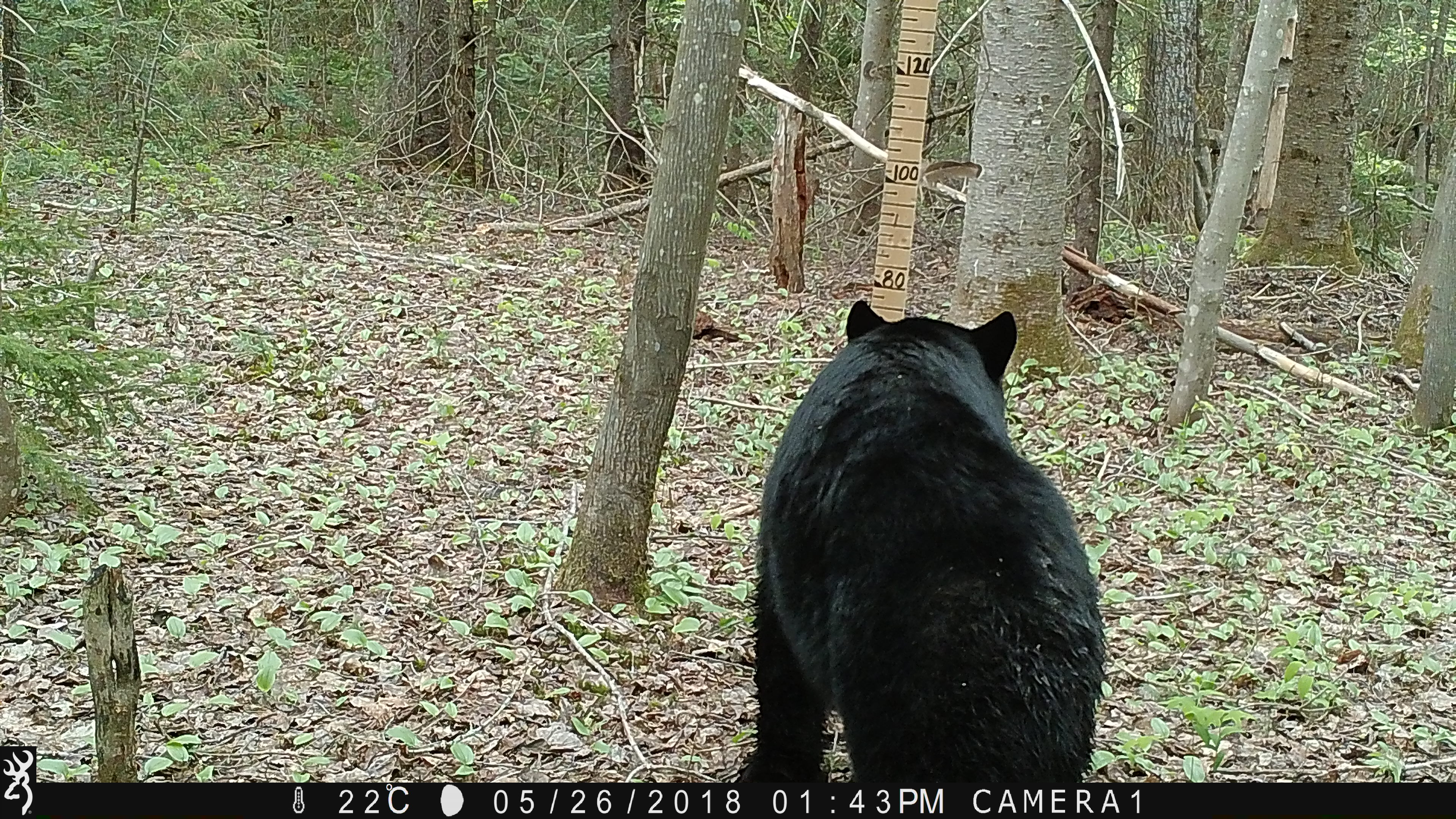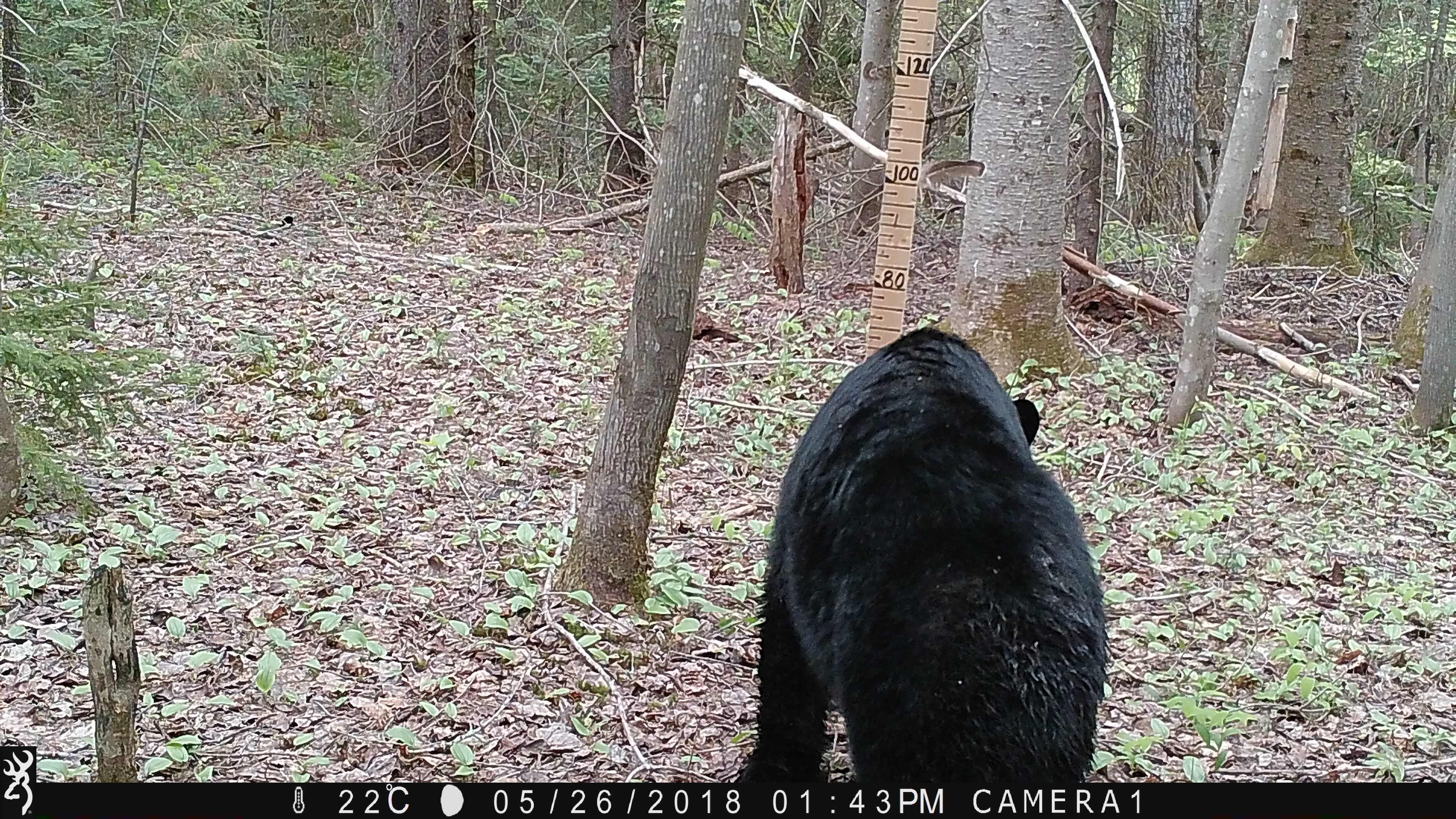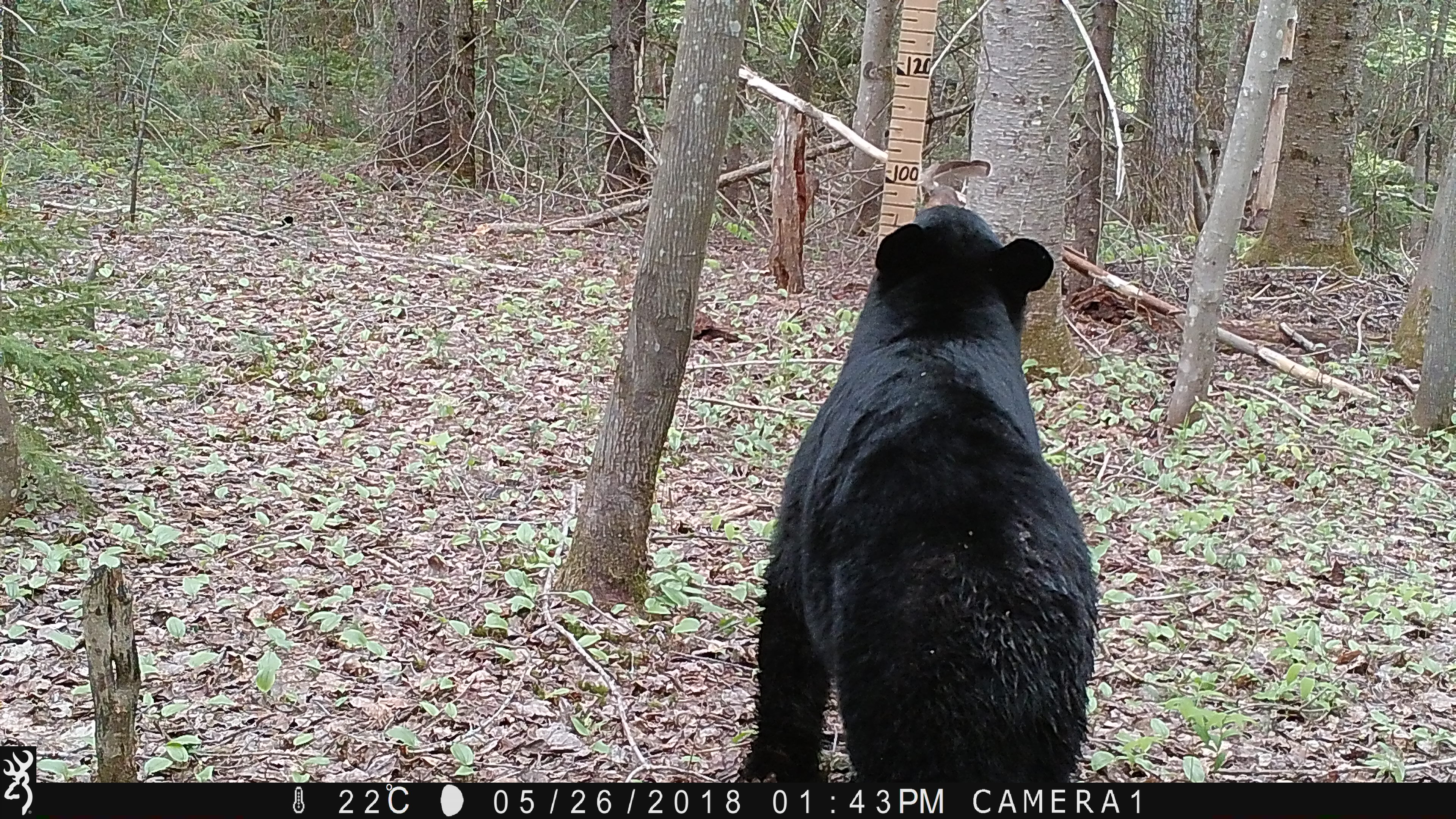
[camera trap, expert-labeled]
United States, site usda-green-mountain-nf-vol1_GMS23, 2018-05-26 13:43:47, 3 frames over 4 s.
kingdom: Animalia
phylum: Chordata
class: Mammalia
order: Carnivora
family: Ursidae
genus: Ursus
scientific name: Ursus americanus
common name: black bear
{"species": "black bear (Ursus americanus)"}